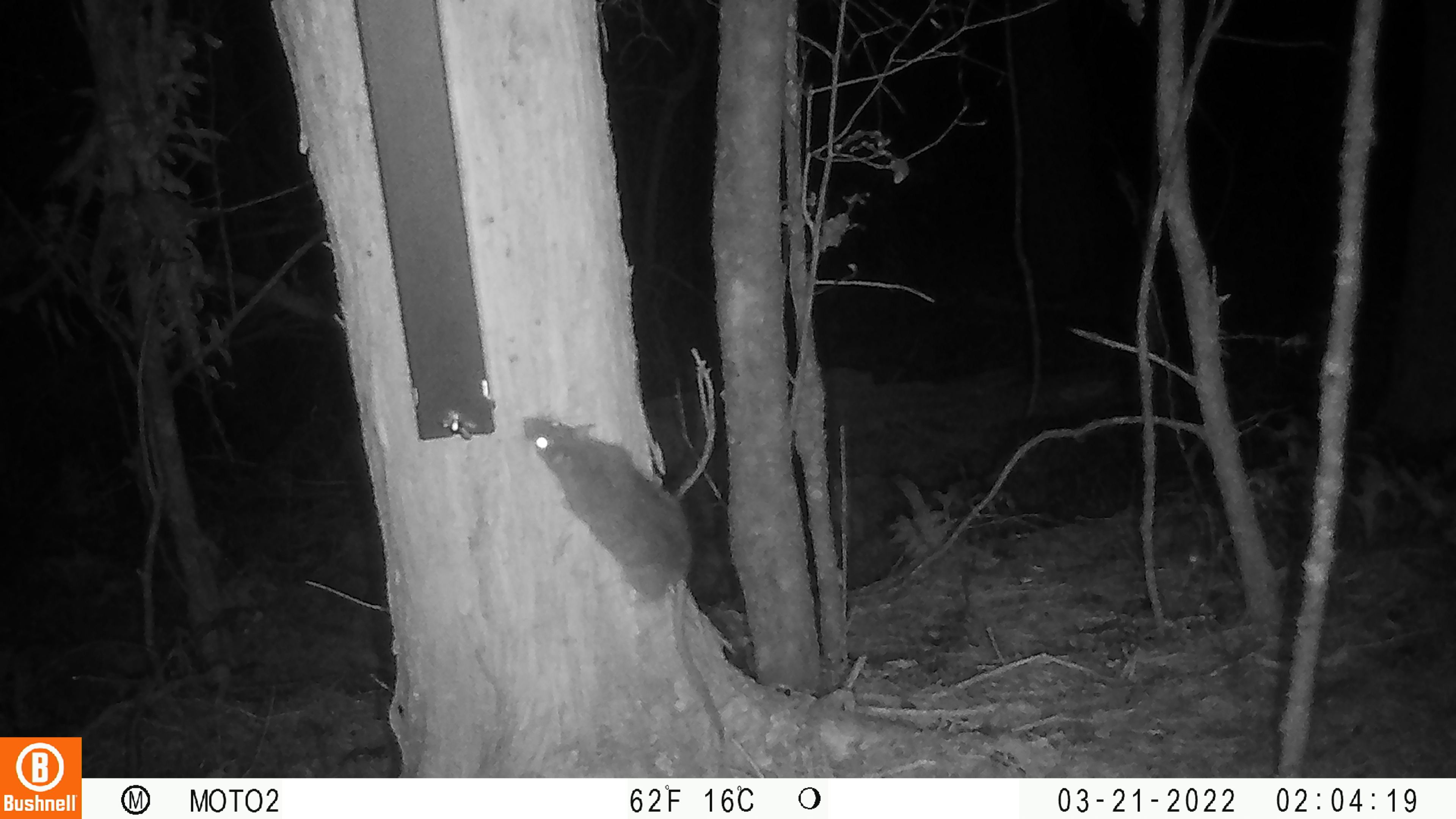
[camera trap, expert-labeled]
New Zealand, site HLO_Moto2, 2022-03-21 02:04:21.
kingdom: Animalia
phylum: Chordata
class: Mammalia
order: Rodentia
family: Muridae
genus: Rattus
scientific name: Rattus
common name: rat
Rat (Rattus).